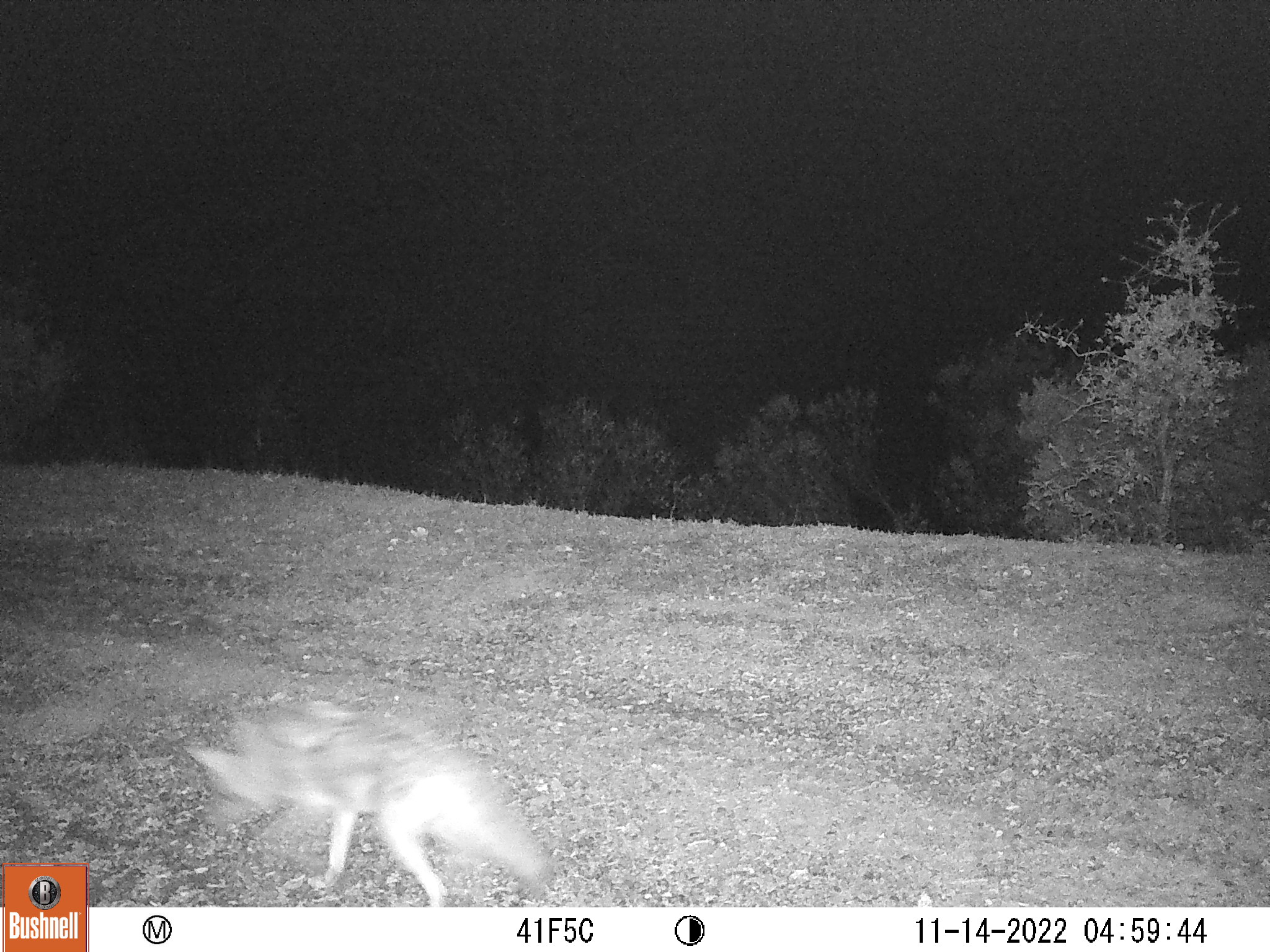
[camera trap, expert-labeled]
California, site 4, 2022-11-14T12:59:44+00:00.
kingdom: Animalia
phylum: Chordata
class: Mammalia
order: Carnivora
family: Canidae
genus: Canis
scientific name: Canis latrans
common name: coyote